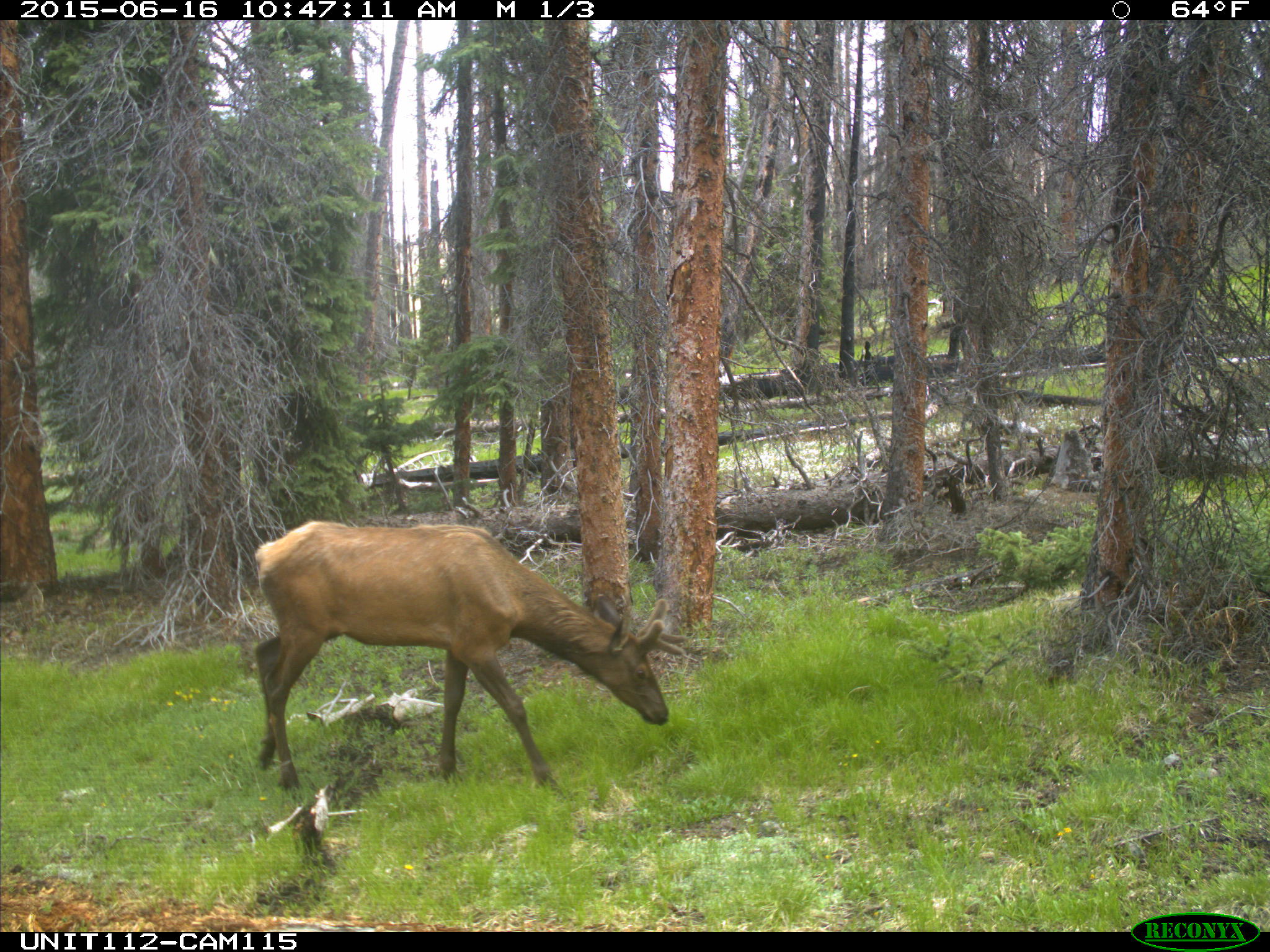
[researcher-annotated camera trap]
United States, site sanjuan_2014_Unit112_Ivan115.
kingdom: Animalia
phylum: Chordata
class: Mammalia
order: Artiodactyla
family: Cervidae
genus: Cervus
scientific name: Cervus elaphus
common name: red deer